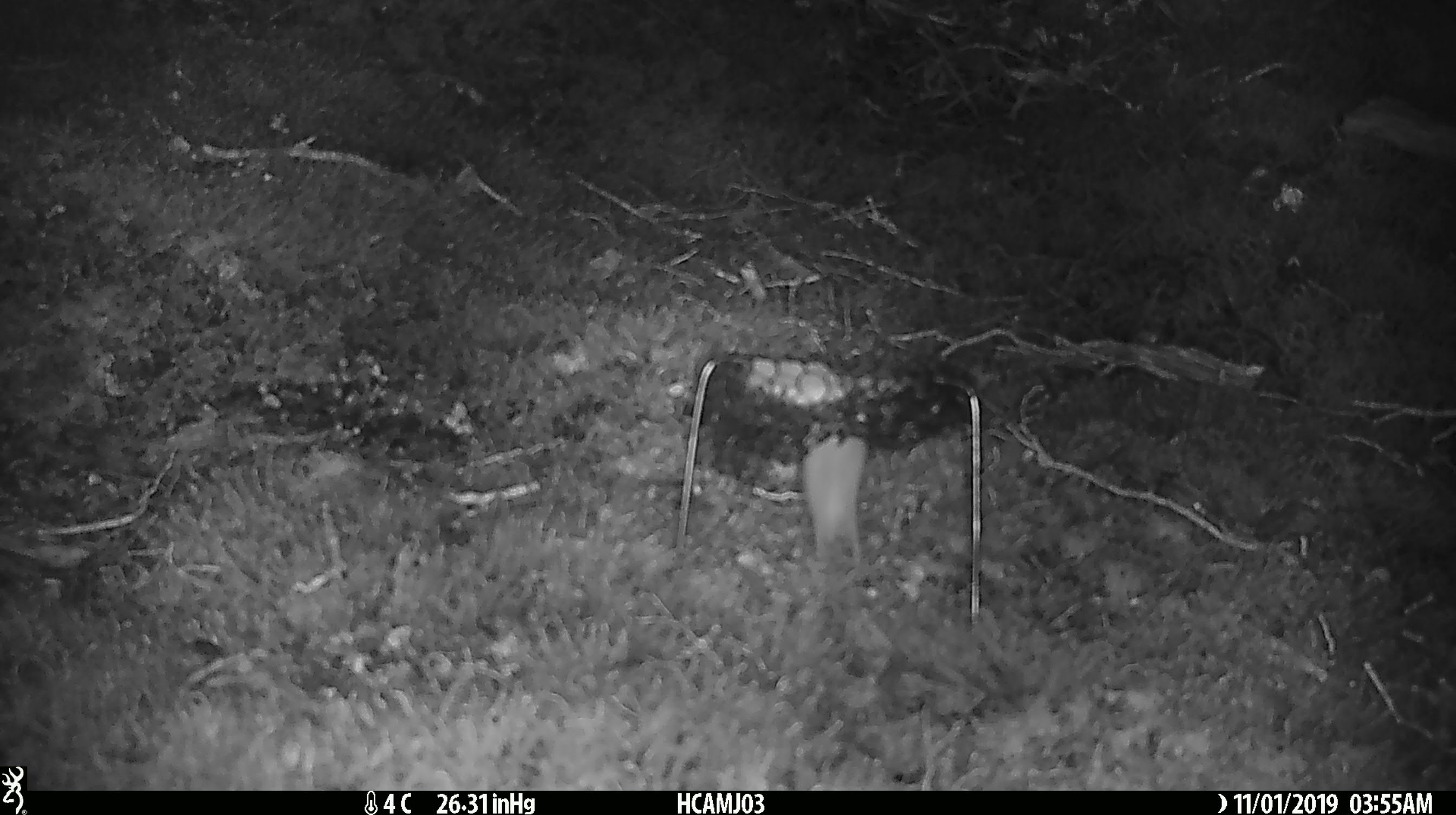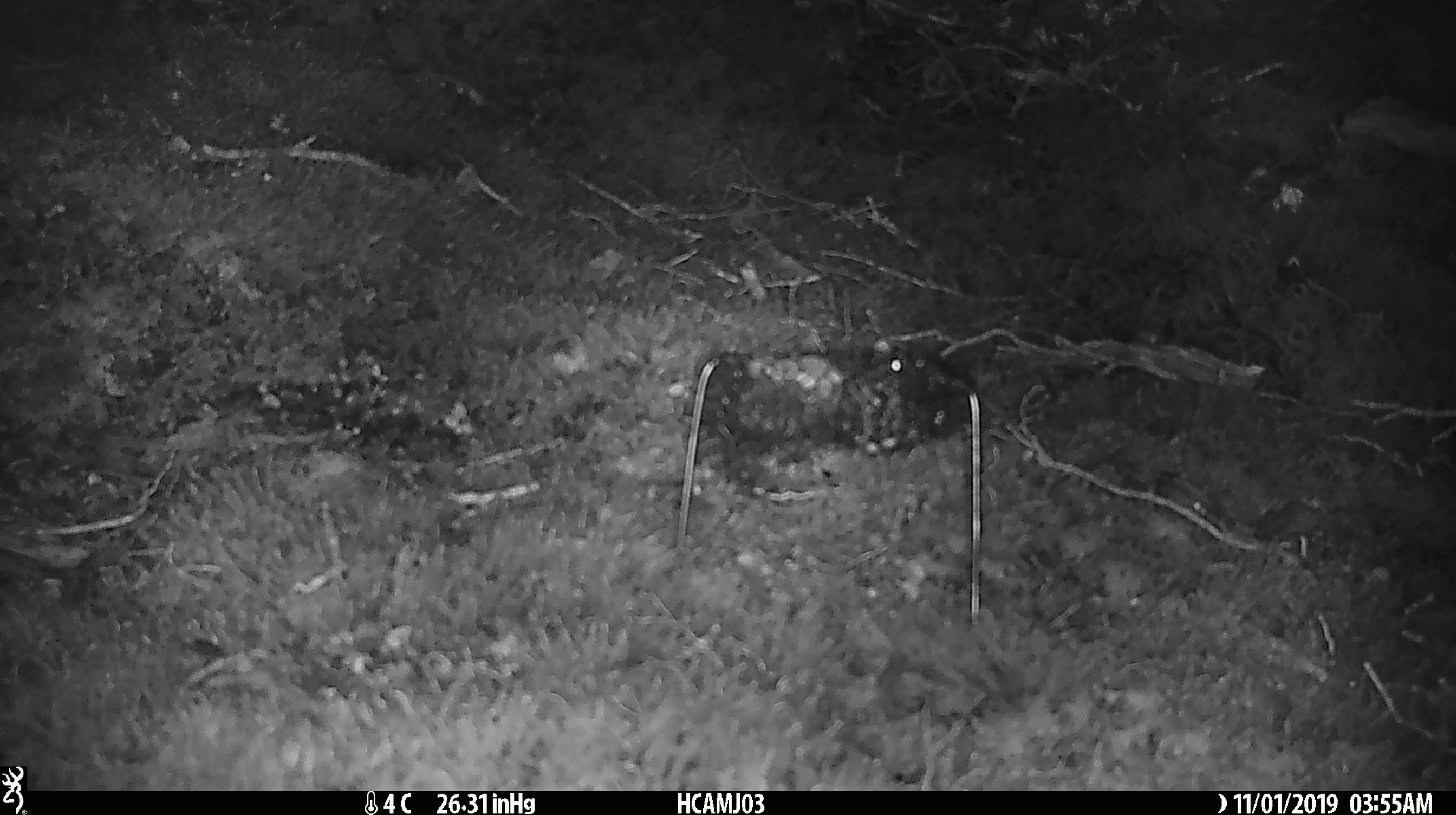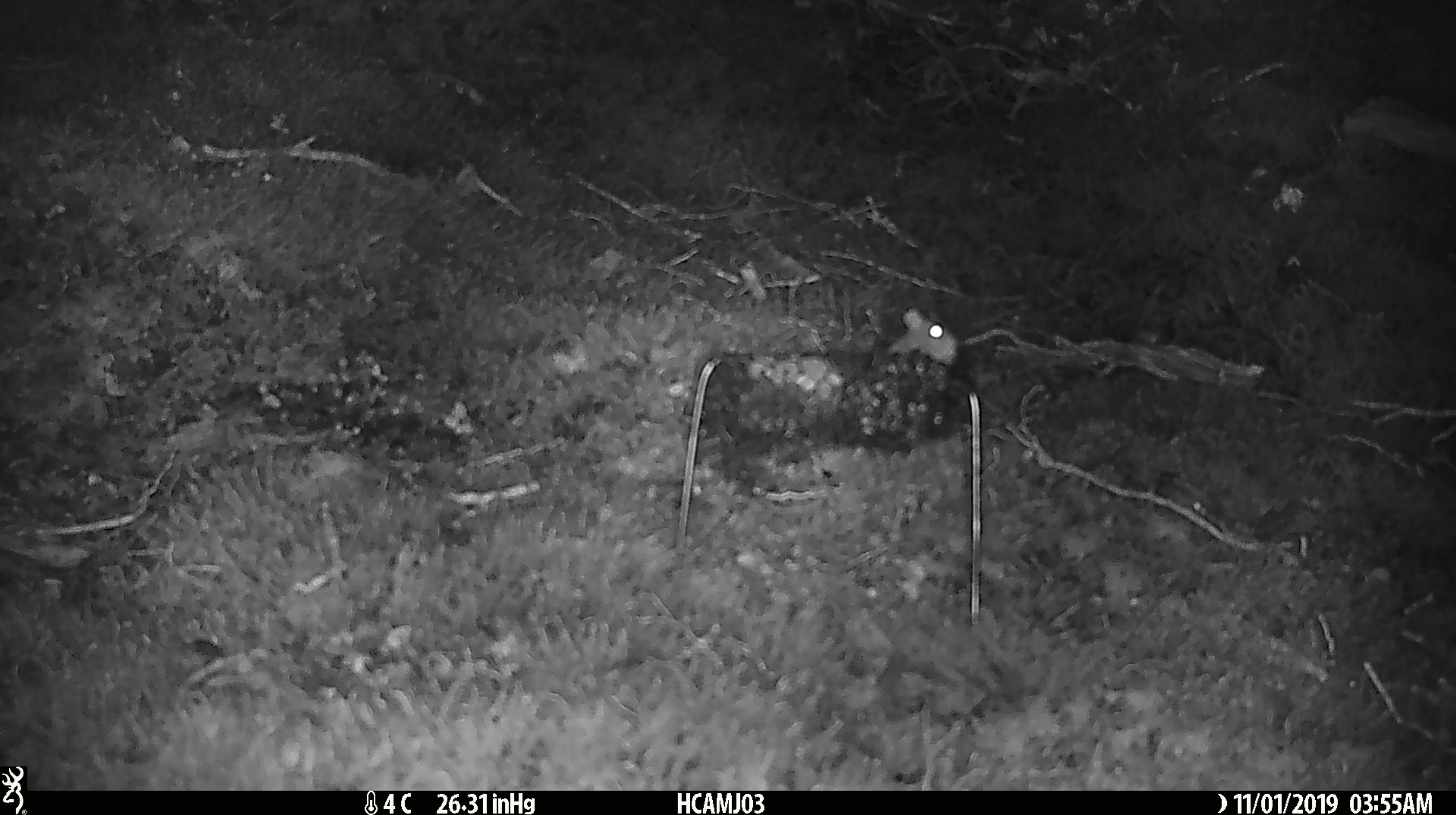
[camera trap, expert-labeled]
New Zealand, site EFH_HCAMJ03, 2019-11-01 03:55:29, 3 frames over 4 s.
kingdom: Animalia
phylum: Chordata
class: Mammalia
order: Rodentia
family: Muridae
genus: Mus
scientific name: Mus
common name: mouse